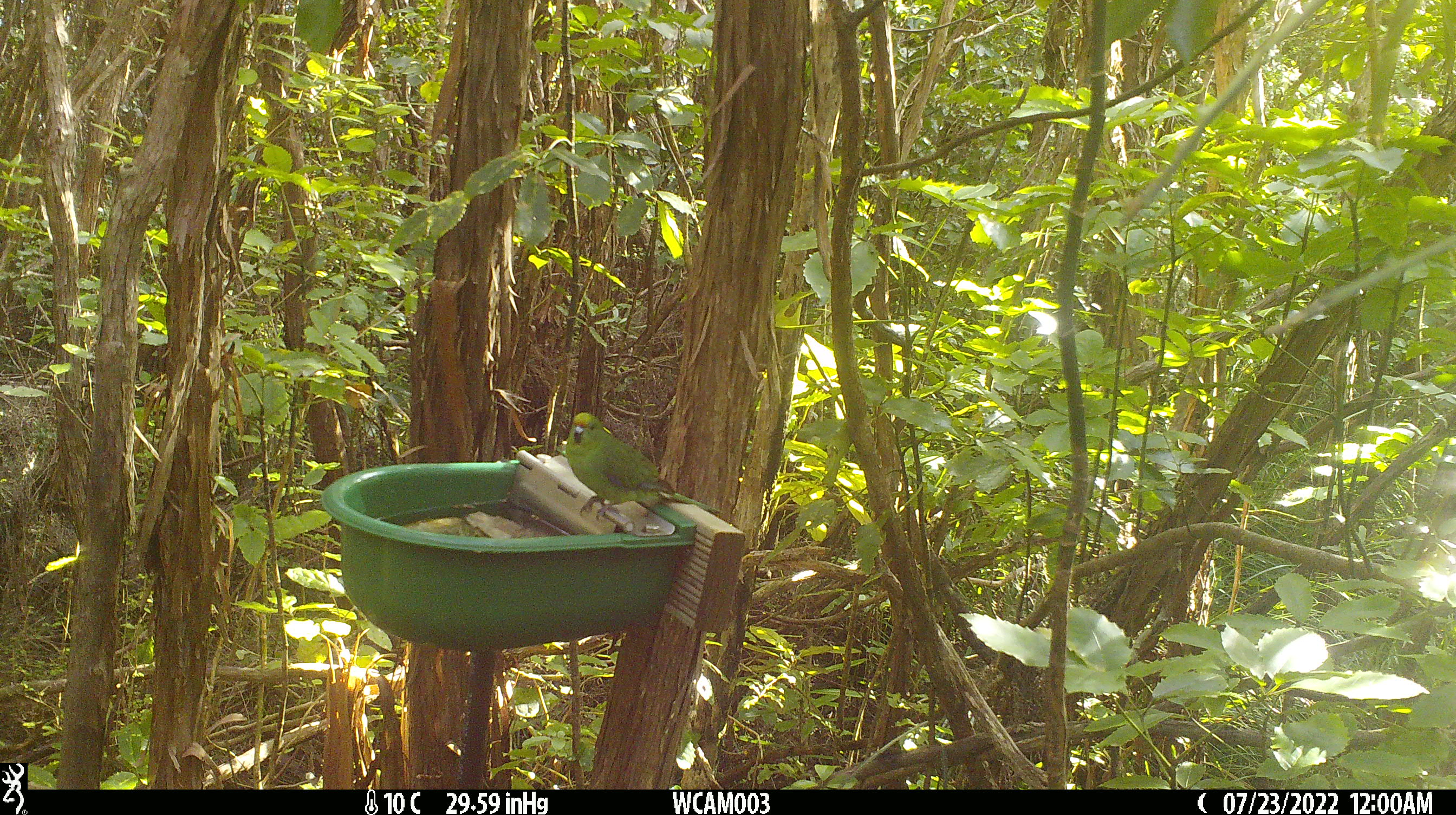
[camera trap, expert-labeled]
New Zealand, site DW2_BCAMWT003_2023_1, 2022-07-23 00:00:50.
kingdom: Animalia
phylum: Chordata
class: Aves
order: Psittaciformes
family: Psittaculidae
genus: Cyanoramphus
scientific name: Cyanoramphus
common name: parakeet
Parakeet (Cyanoramphus).